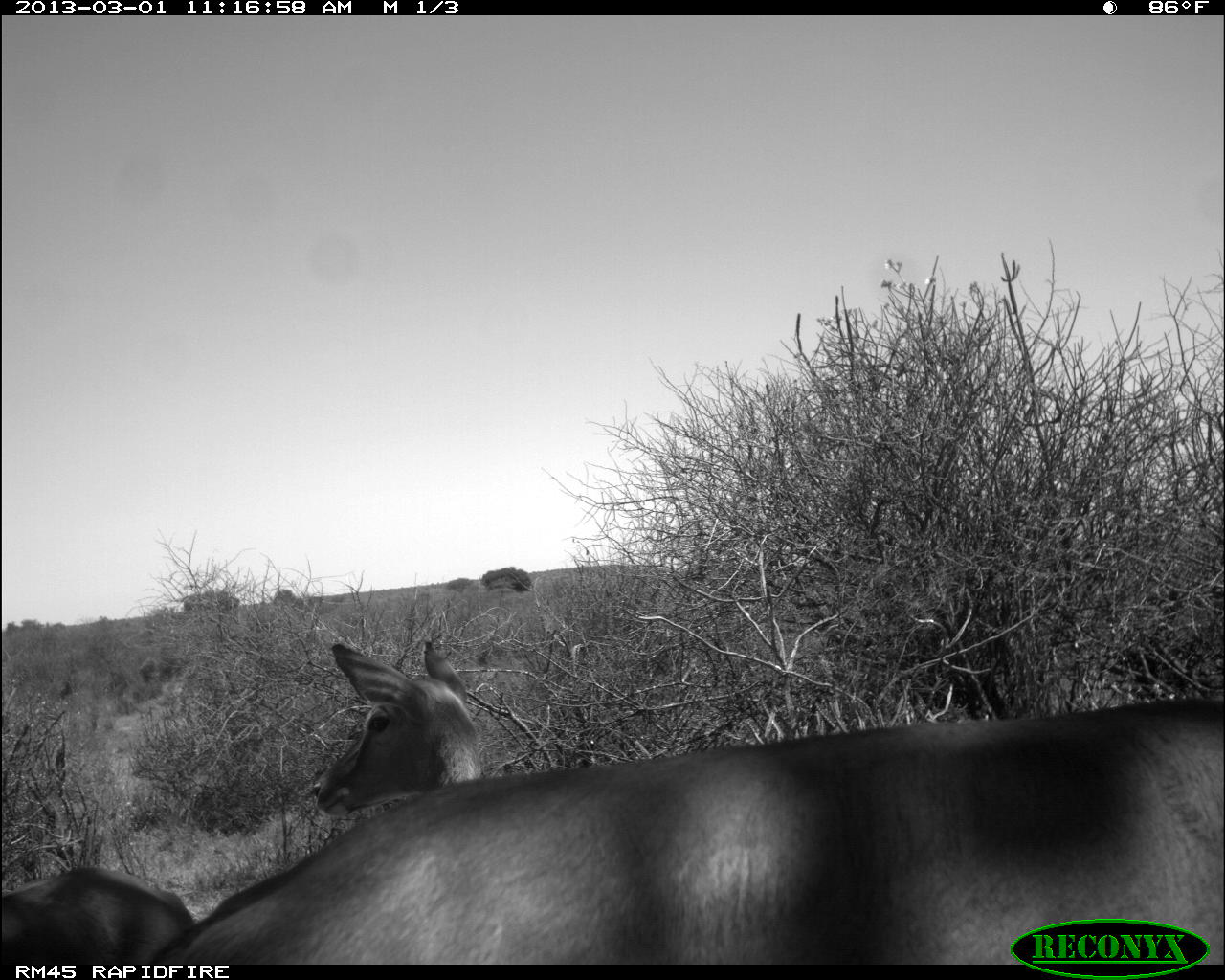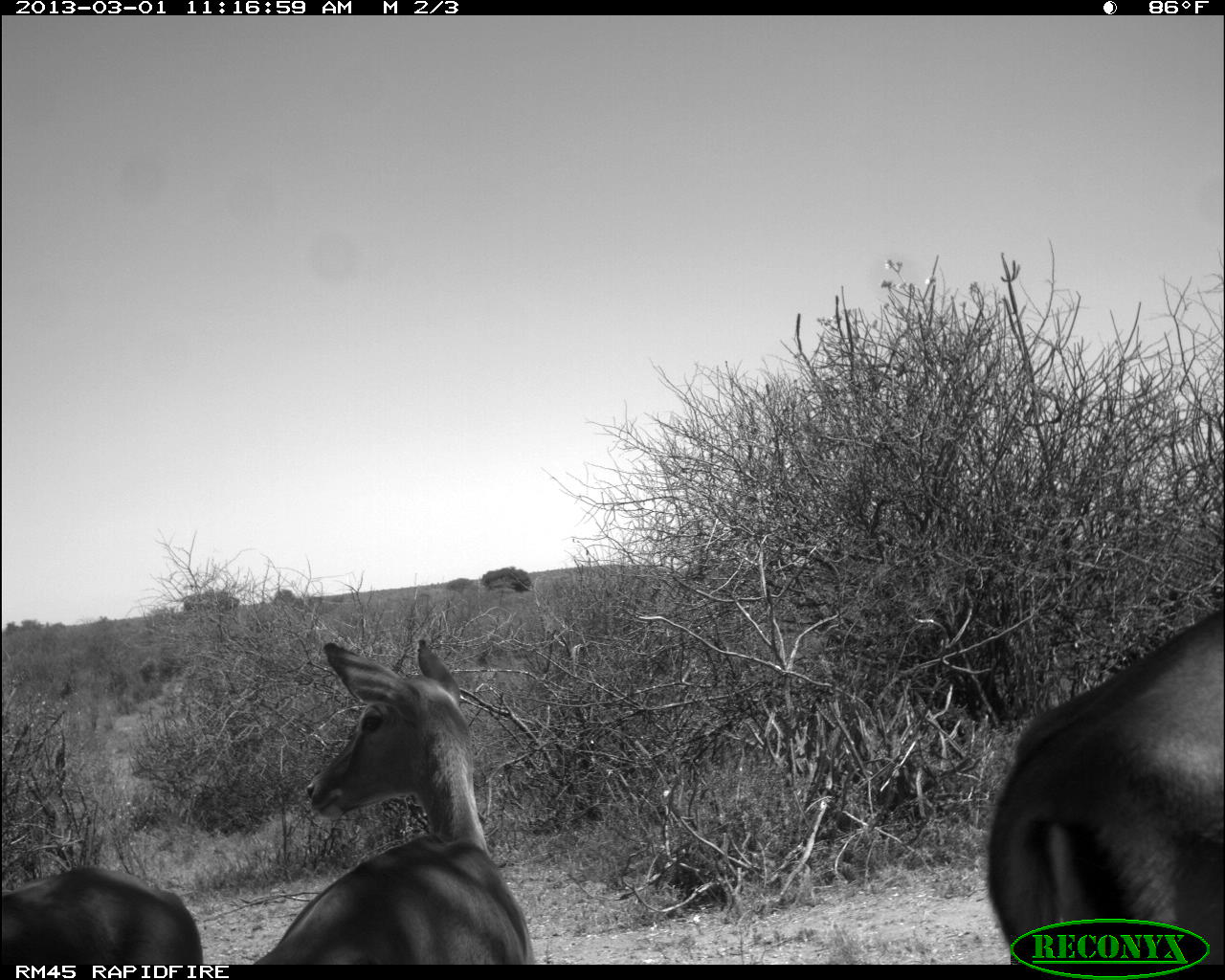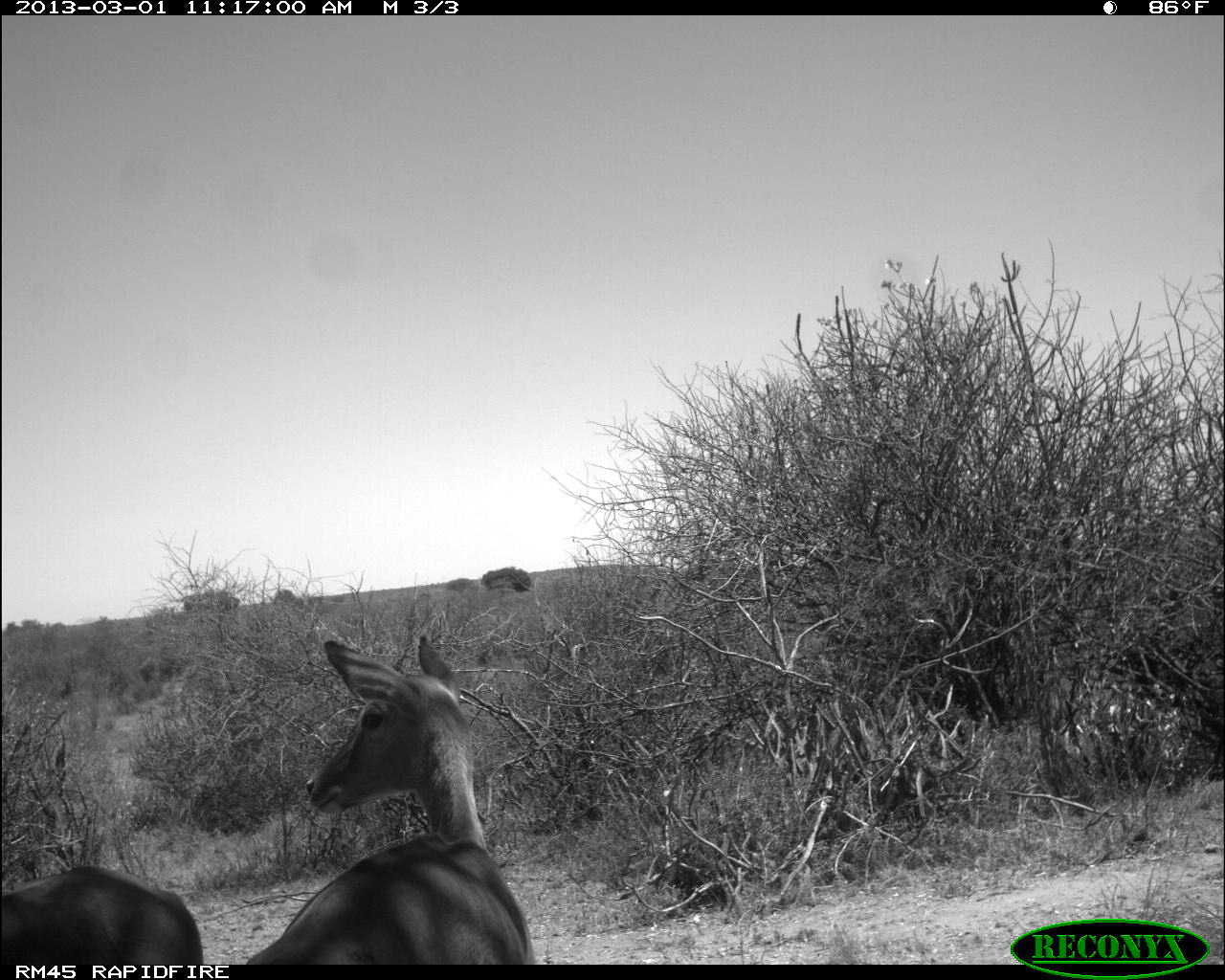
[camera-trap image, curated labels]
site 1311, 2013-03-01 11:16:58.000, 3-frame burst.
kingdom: Animalia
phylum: Chordata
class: Mammalia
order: Artiodactyla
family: Bovidae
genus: Aepyceros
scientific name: Aepyceros melampus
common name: impala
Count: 3.